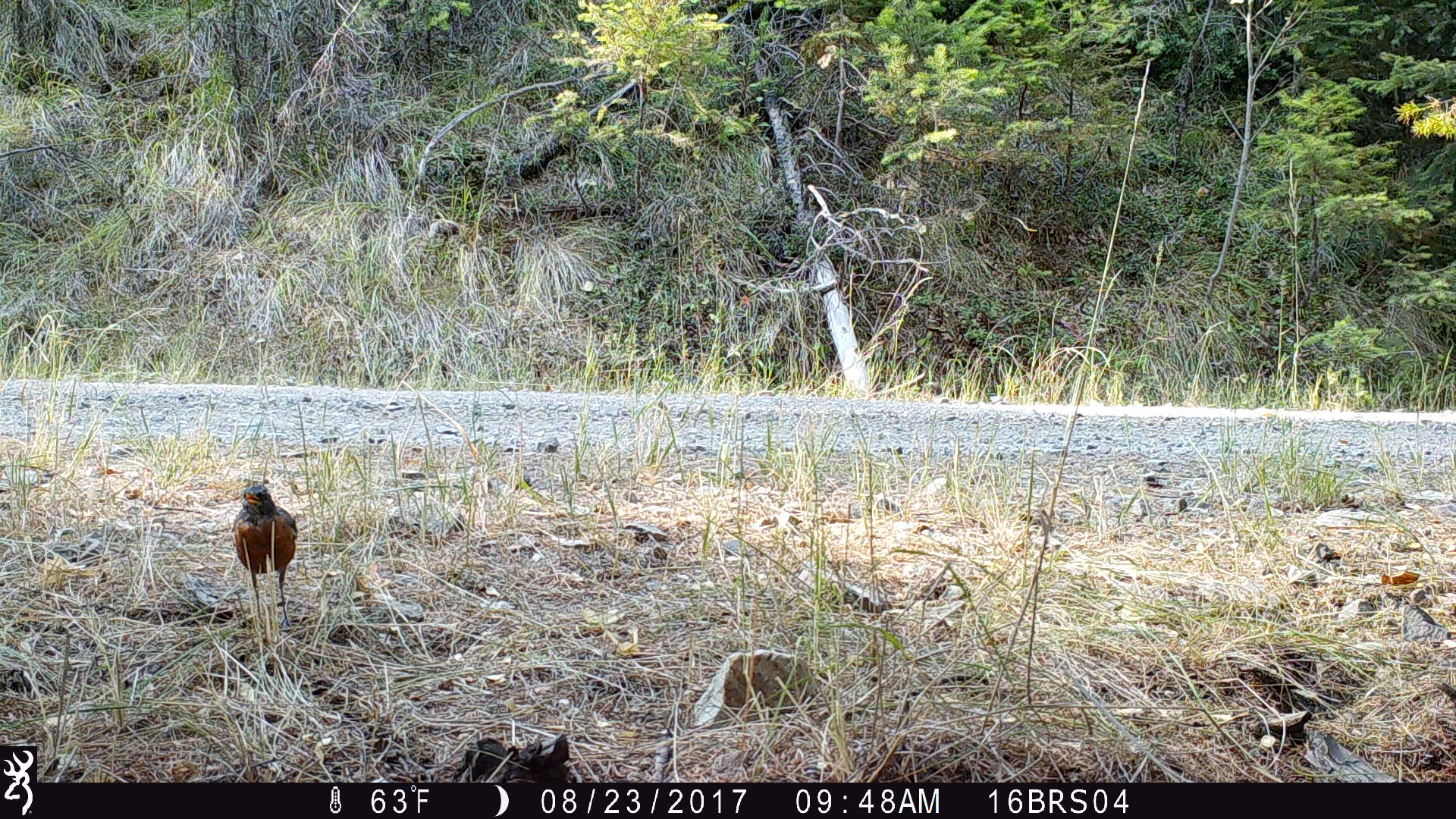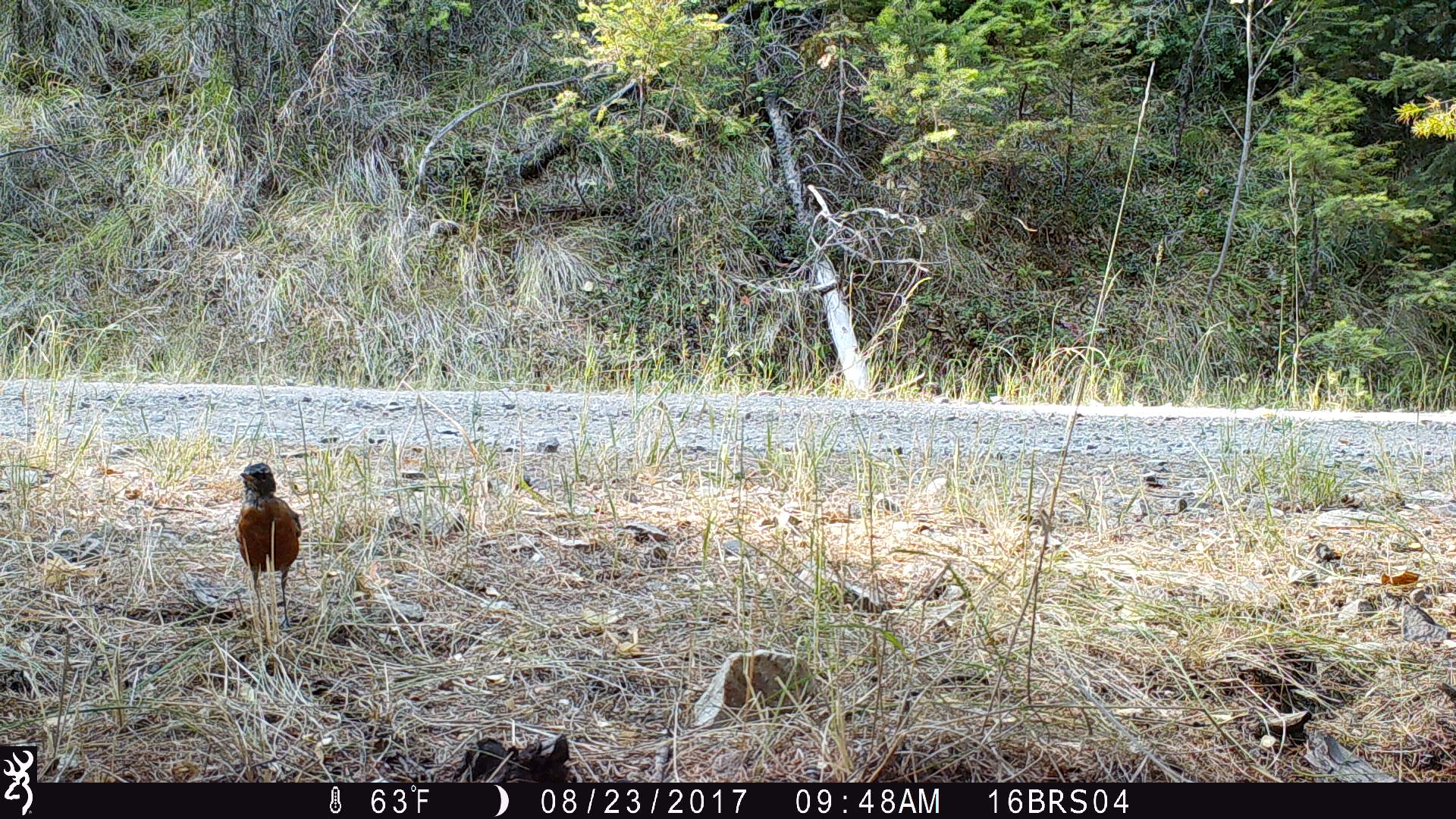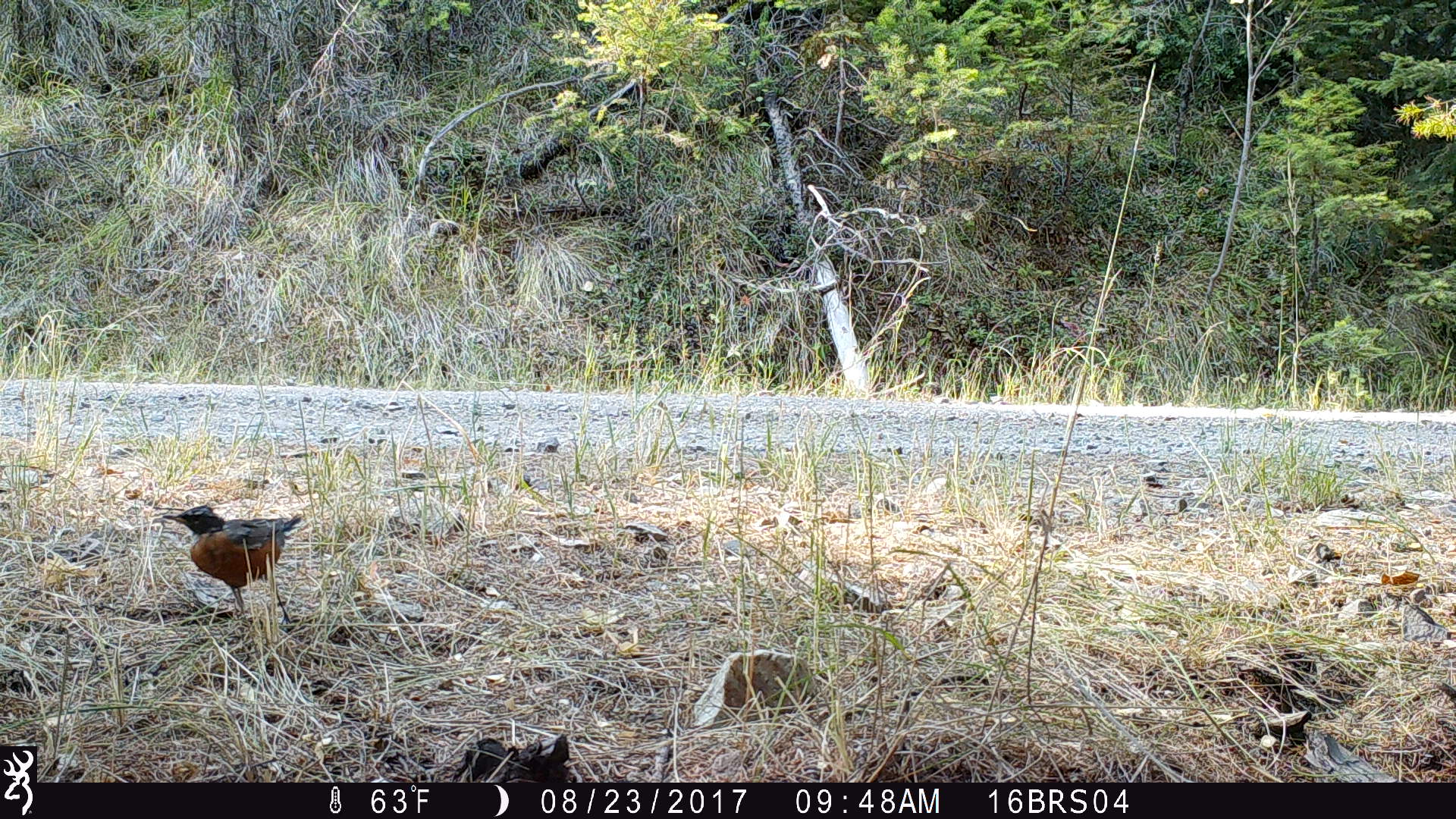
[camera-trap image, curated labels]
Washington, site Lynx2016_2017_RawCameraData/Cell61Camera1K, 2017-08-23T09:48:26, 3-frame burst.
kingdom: Animalia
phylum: Chordata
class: Aves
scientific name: Aves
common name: birds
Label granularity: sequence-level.